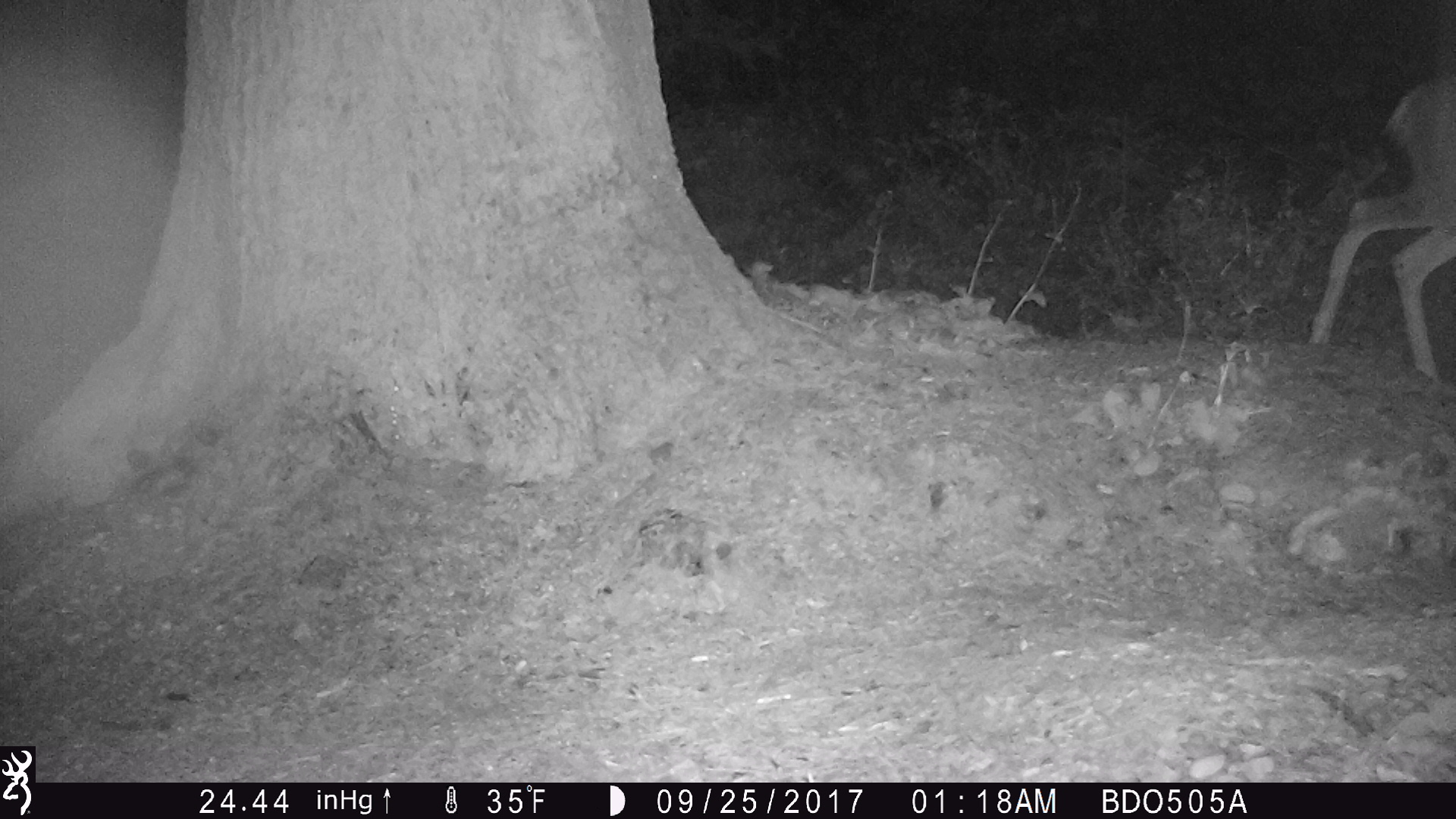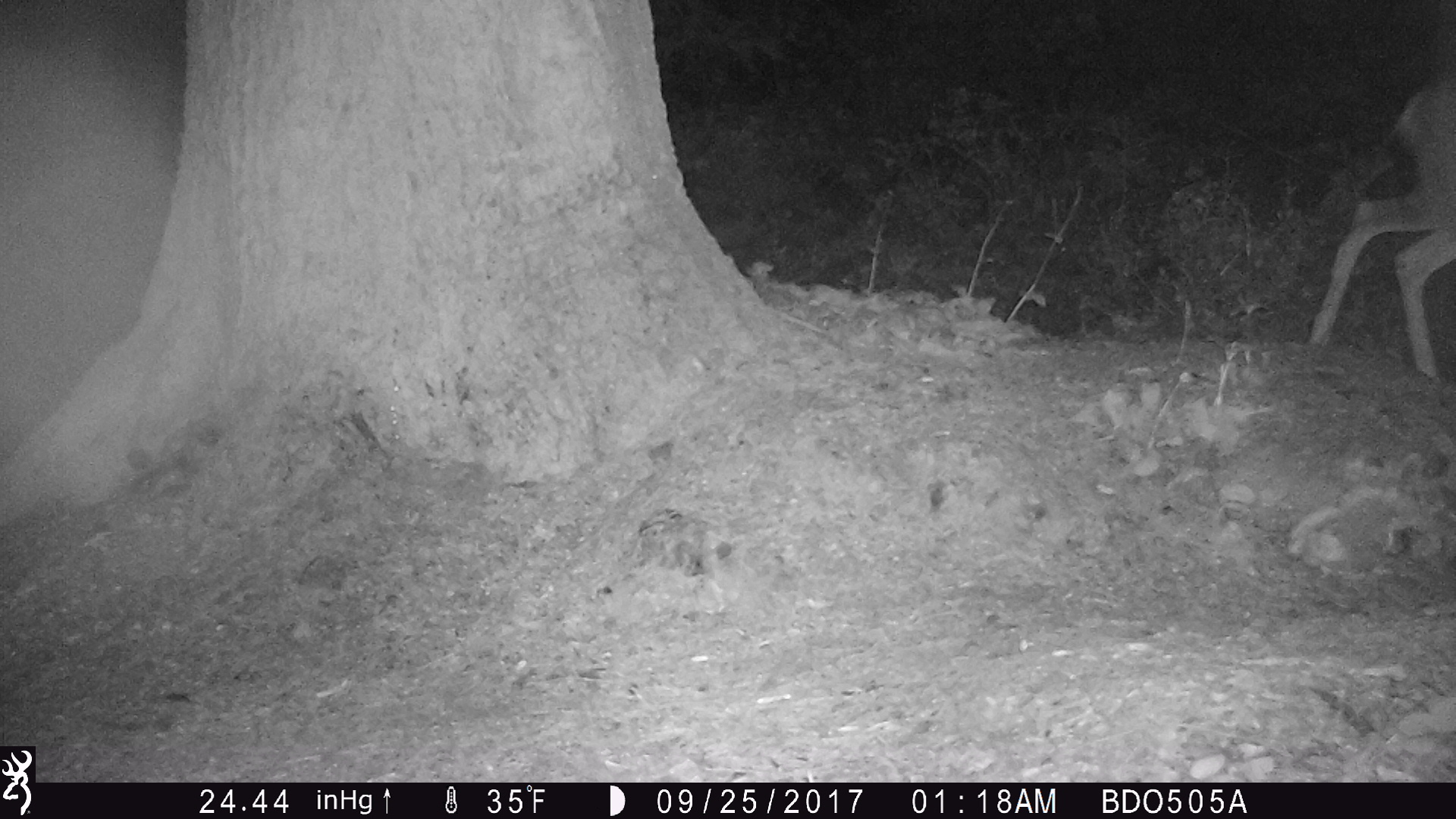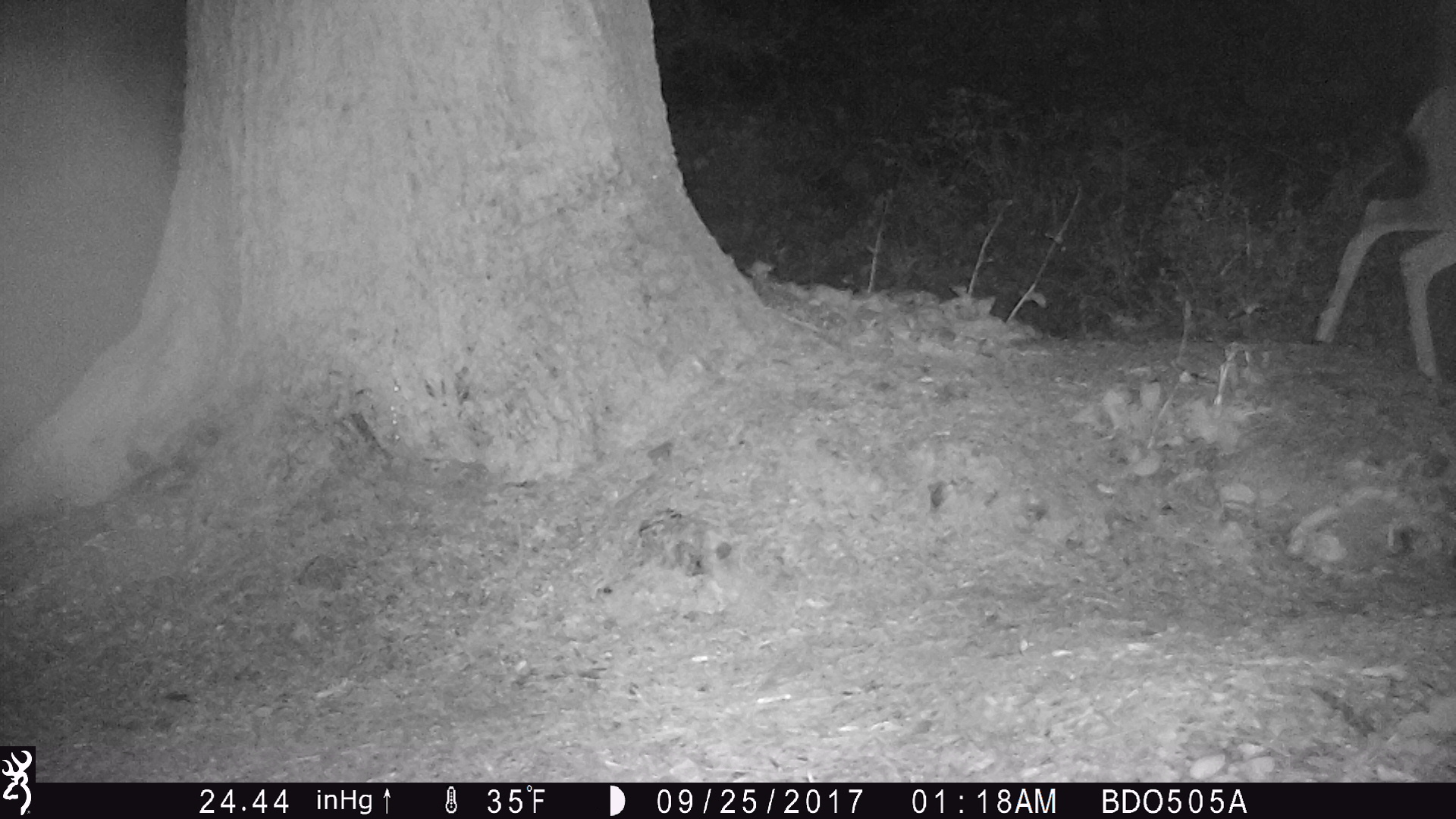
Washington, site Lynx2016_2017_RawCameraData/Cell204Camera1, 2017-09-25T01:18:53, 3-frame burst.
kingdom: Animalia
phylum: Chordata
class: Mammalia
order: Artiodactyla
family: Cervidae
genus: Odocoileus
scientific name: Odocoileus hemionus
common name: mule deer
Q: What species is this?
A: Odocoileus hemionus (mule deer).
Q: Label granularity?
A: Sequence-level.